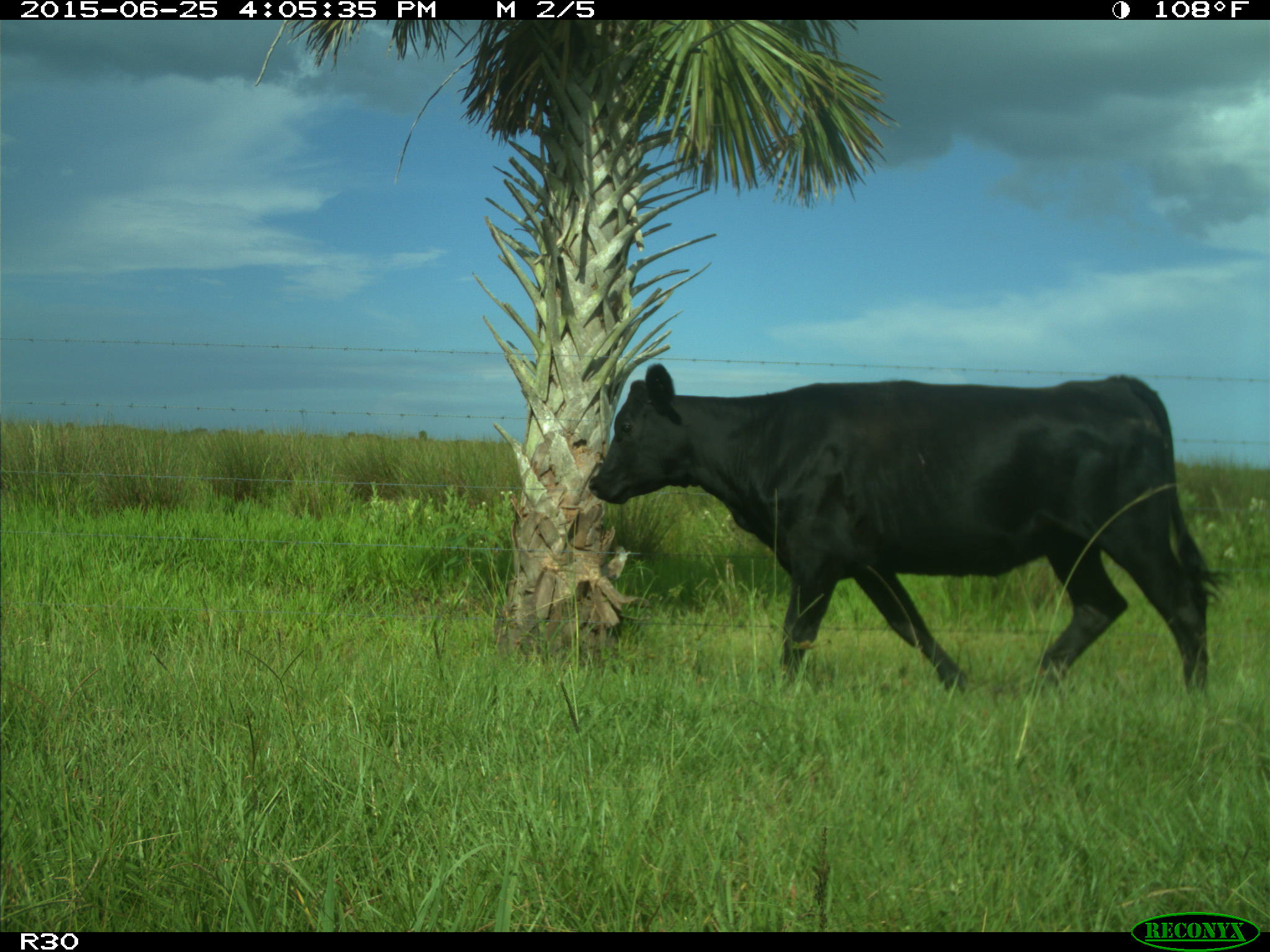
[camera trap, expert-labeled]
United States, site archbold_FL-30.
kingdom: Animalia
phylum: Chordata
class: Mammalia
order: Artiodactyla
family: Bovidae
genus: Bos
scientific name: Bos taurus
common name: domestic cow